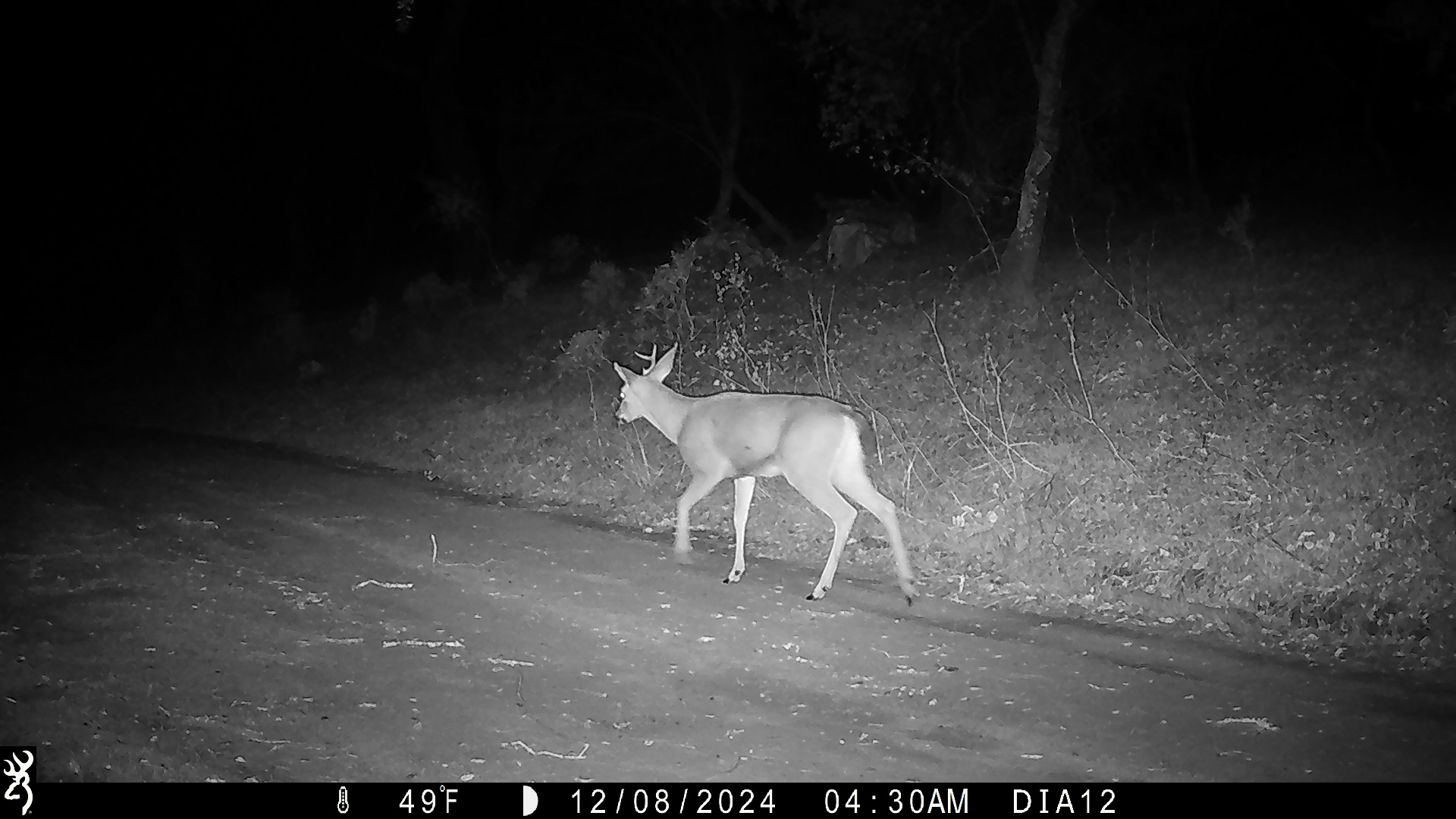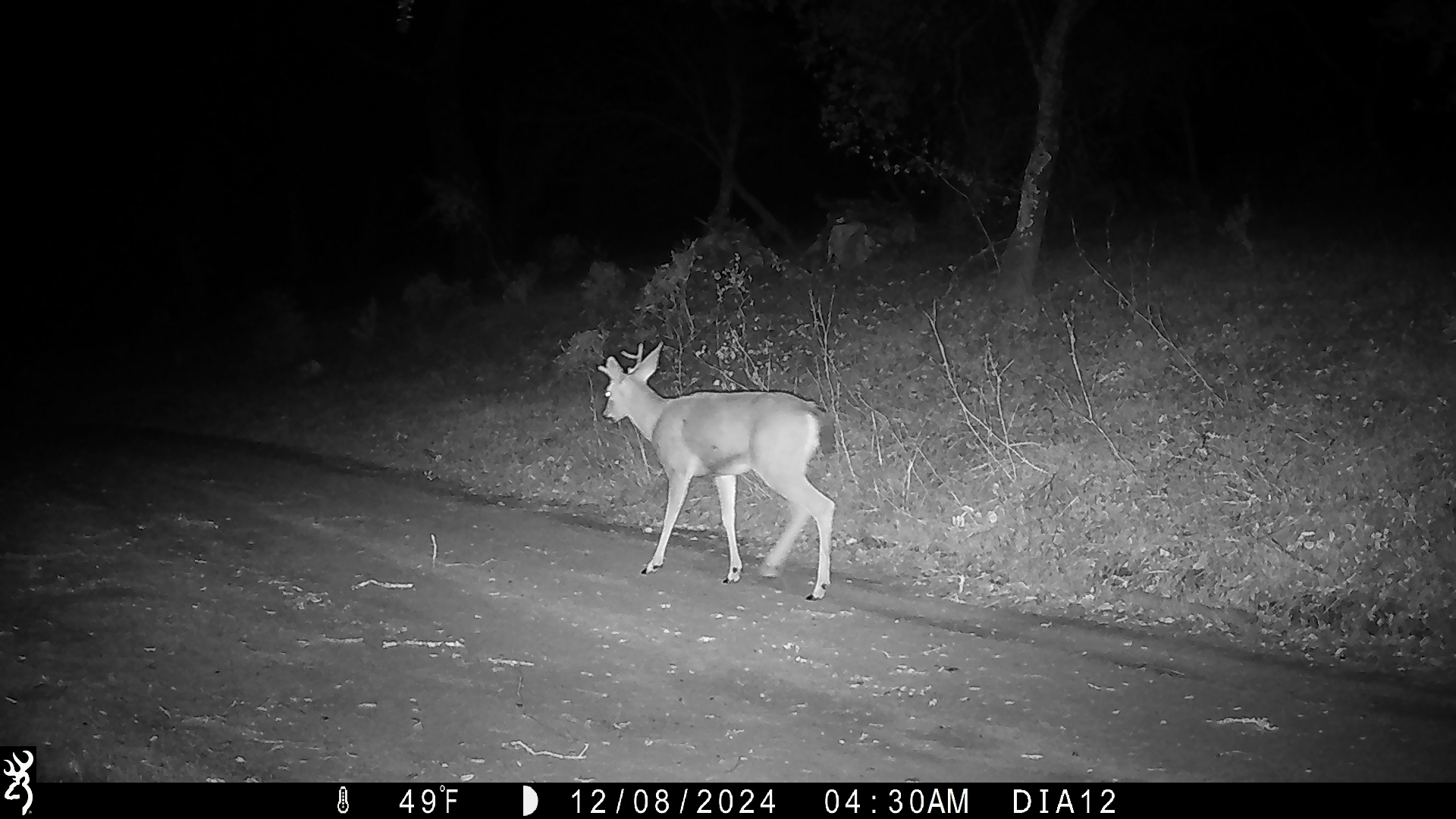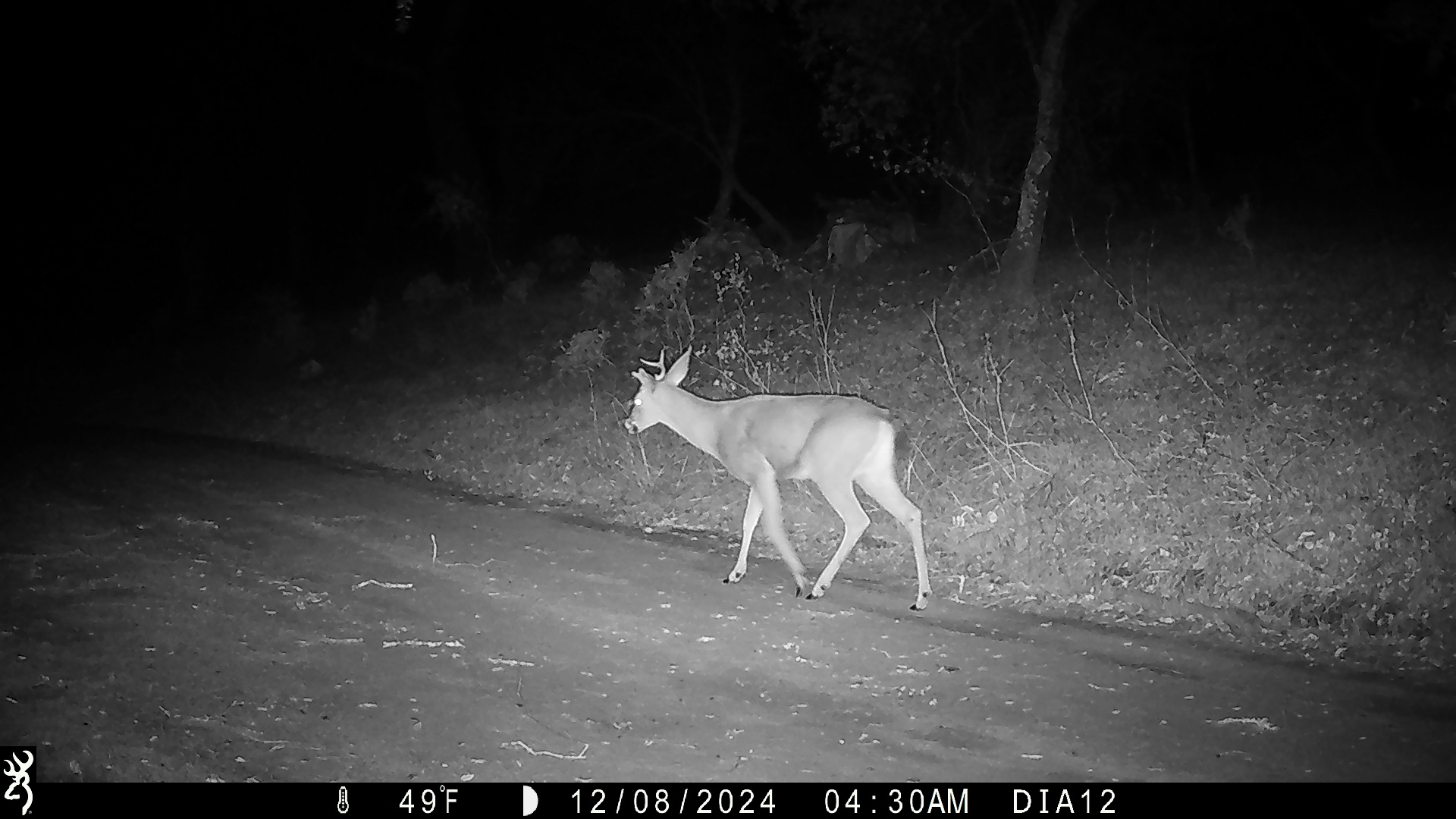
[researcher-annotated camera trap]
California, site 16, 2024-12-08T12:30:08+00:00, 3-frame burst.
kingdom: Animalia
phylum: Chordata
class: Mammalia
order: Artiodactyla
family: Cervidae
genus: Odocoileus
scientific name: Odocoileus hemionus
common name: mule deer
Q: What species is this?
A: Mule deer (Odocoileus hemionus).